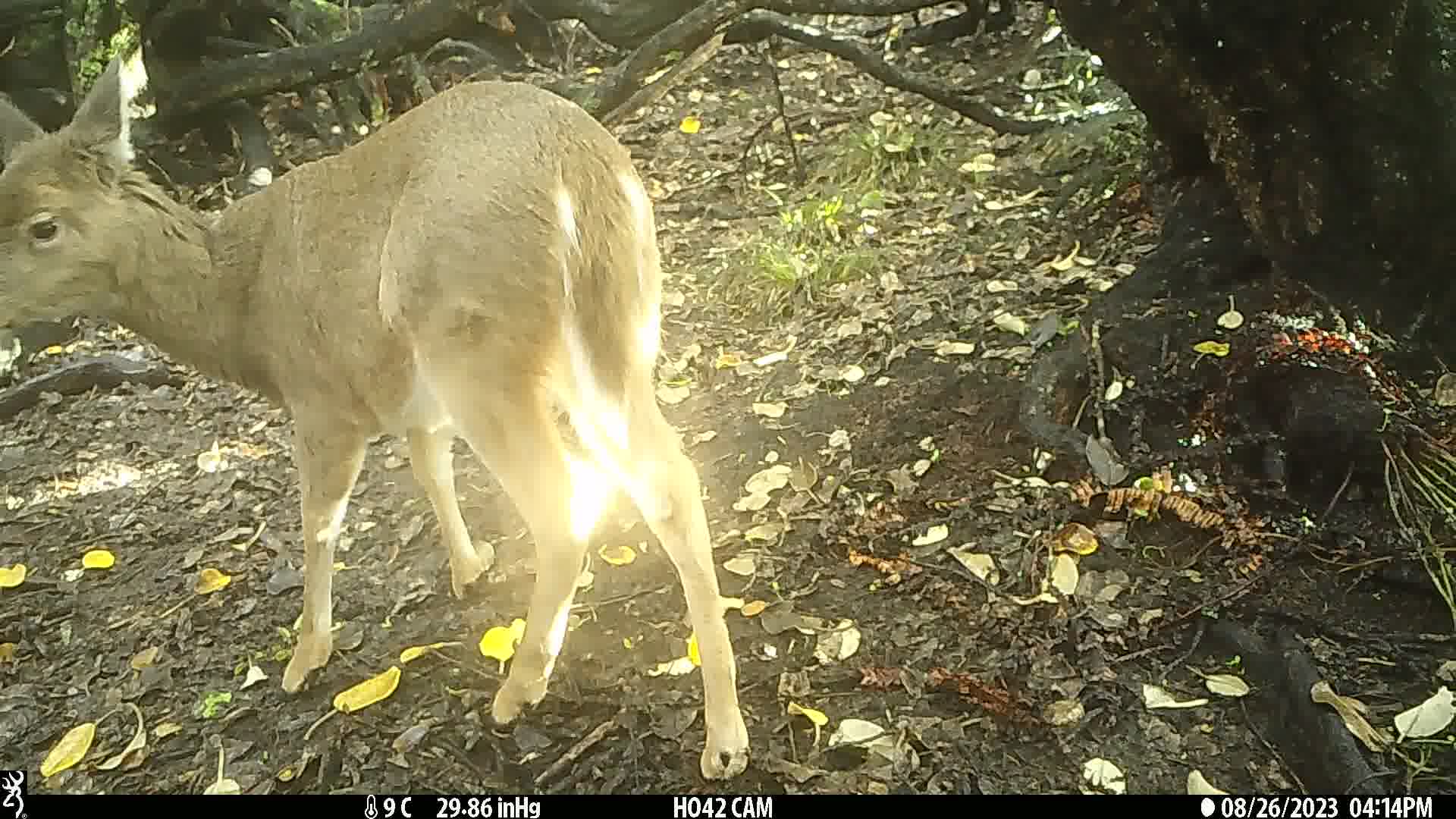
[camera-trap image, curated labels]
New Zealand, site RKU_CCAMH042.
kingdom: Animalia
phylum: Chordata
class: Mammalia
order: Artiodactyla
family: Cervidae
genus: Odocoileus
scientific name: Odocoileus virginianus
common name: white-tailed deer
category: white tailed deer